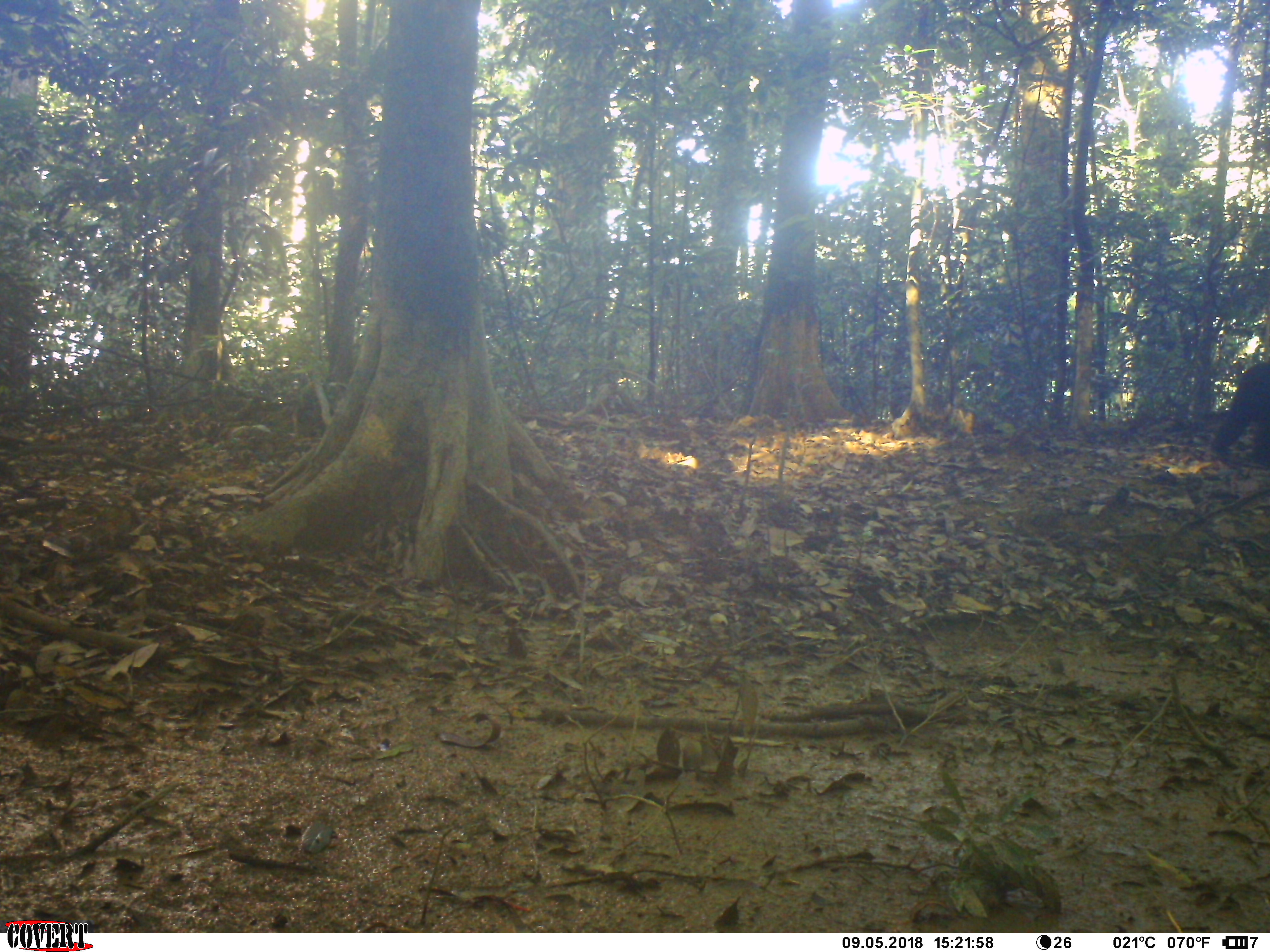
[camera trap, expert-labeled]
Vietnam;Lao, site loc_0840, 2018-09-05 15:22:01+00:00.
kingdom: Animalia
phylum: Chordata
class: Mammalia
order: Primates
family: Cercopithecidae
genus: Macaca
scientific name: Macaca arctoides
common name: stump-tailed macaque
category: stump tailed macaque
Stump tailed macaque (stump-tailed macaque) (Macaca arctoides). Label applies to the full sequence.